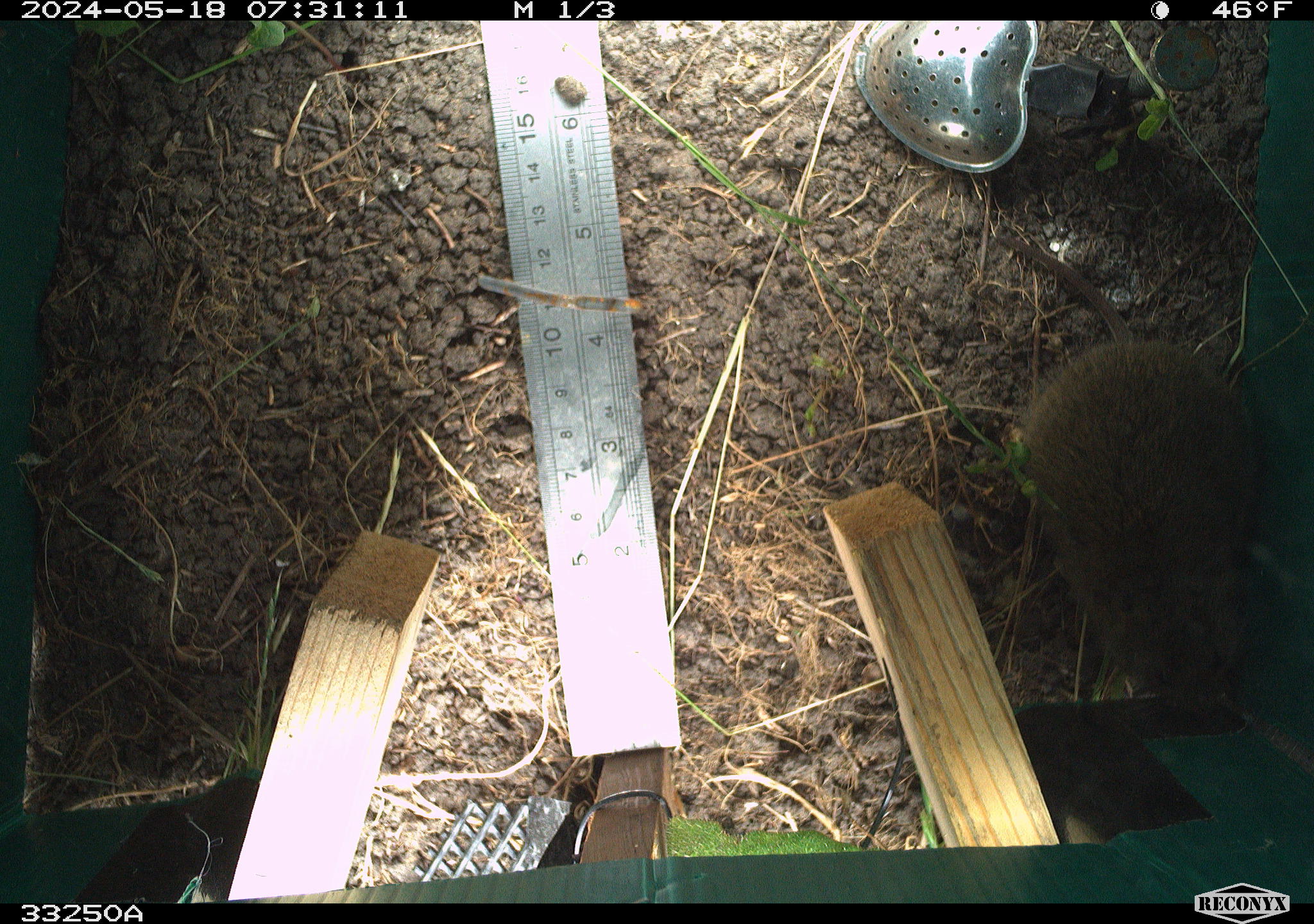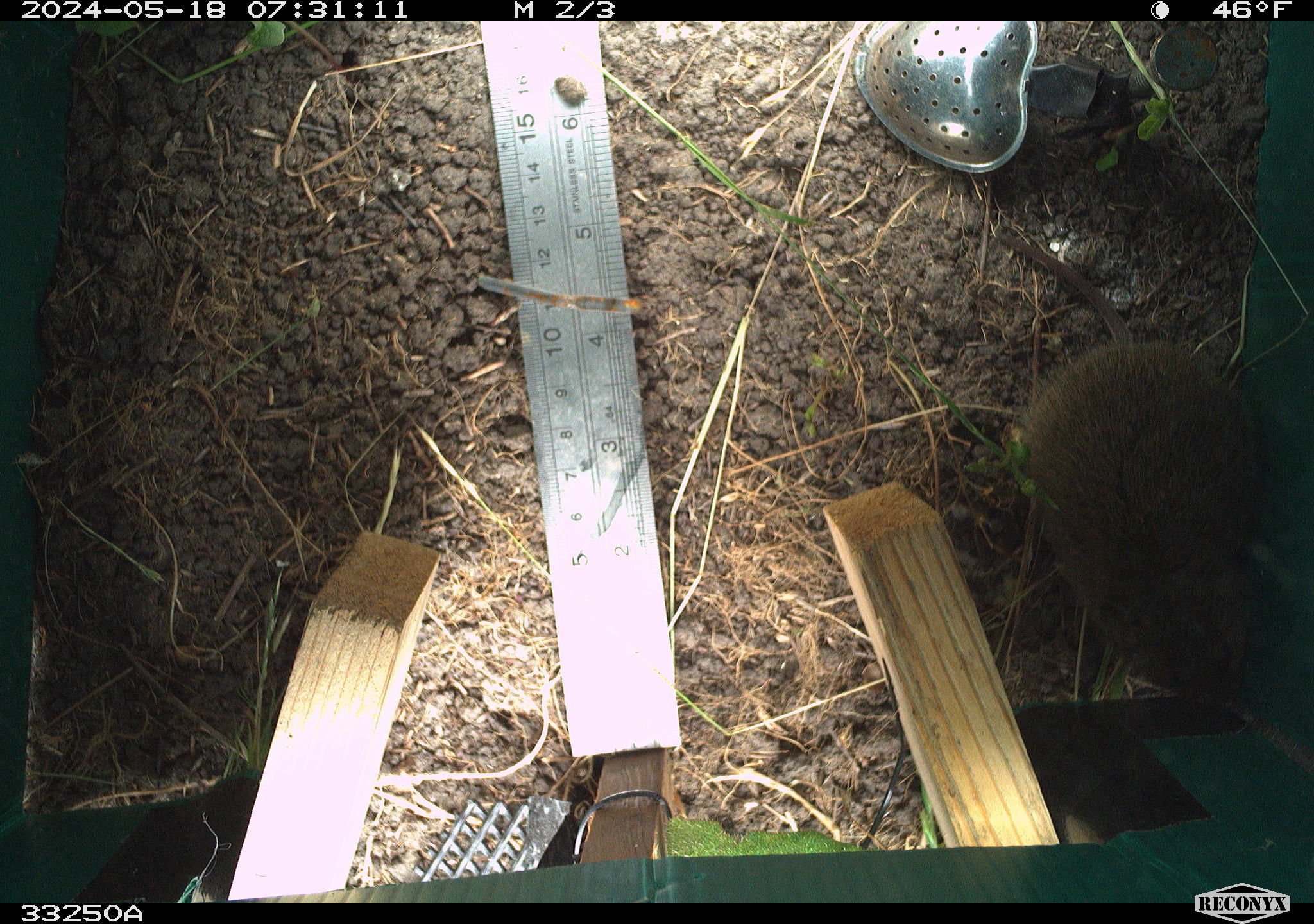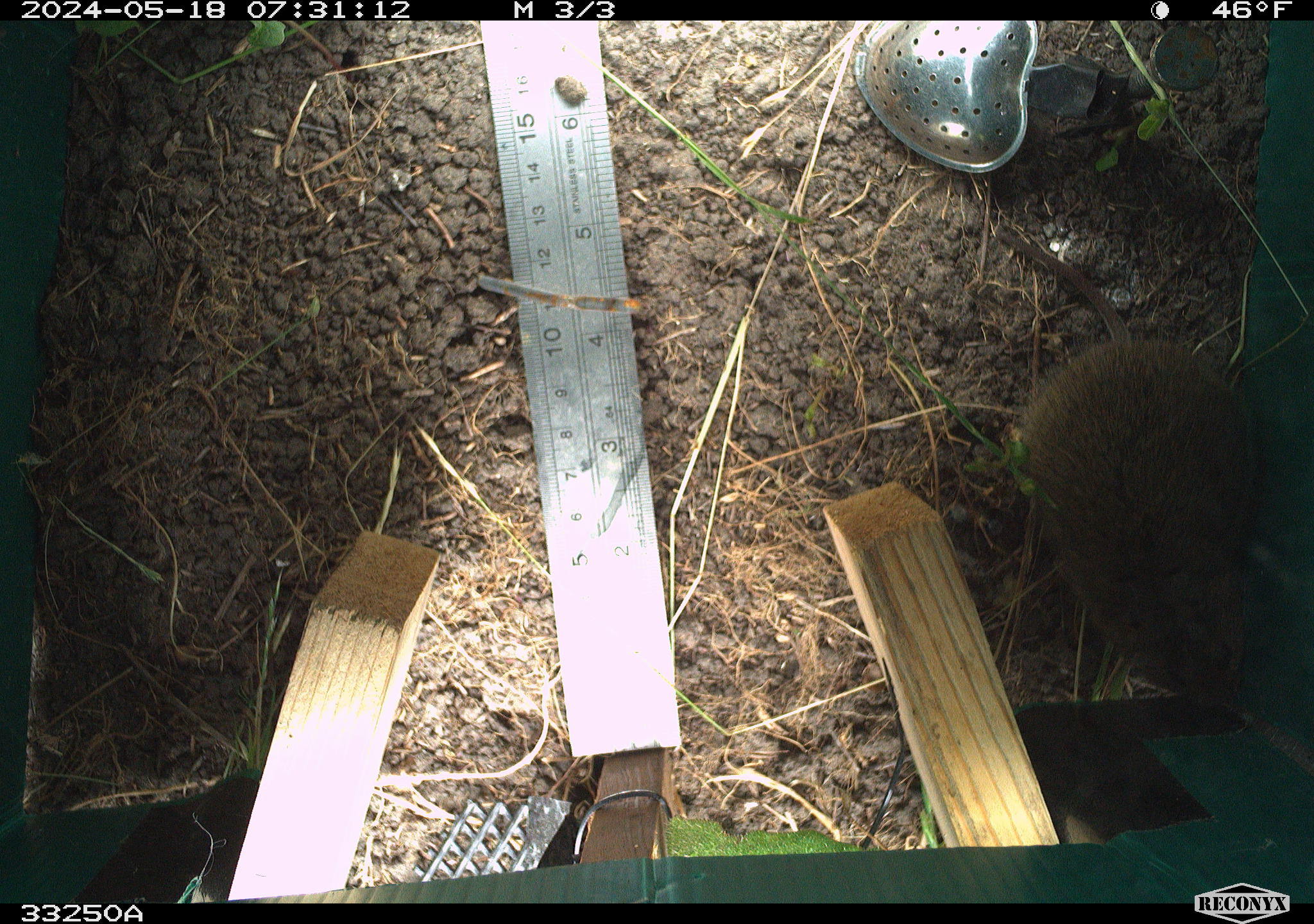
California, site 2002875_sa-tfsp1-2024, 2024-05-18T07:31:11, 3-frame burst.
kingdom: Animalia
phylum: Chordata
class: Mammalia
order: Rodentia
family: Cricetidae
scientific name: Arvicolinae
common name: voles, lemmings, and muskrats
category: arvicolinae subfamily